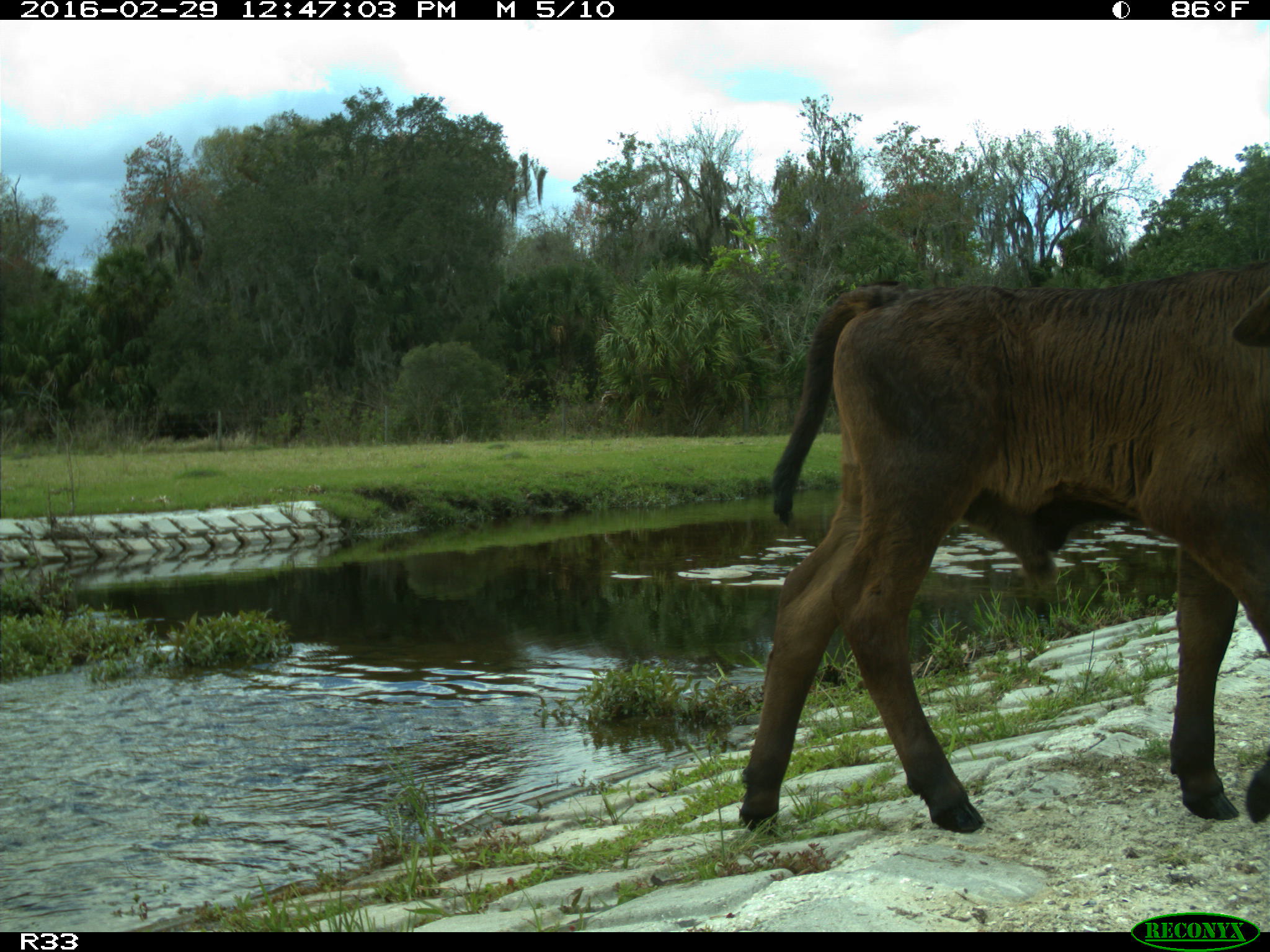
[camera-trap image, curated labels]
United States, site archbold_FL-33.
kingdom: Animalia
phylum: Chordata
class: Mammalia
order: Artiodactyla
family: Bovidae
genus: Bos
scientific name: Bos taurus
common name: domestic cow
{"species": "Bos taurus (domestic cow)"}